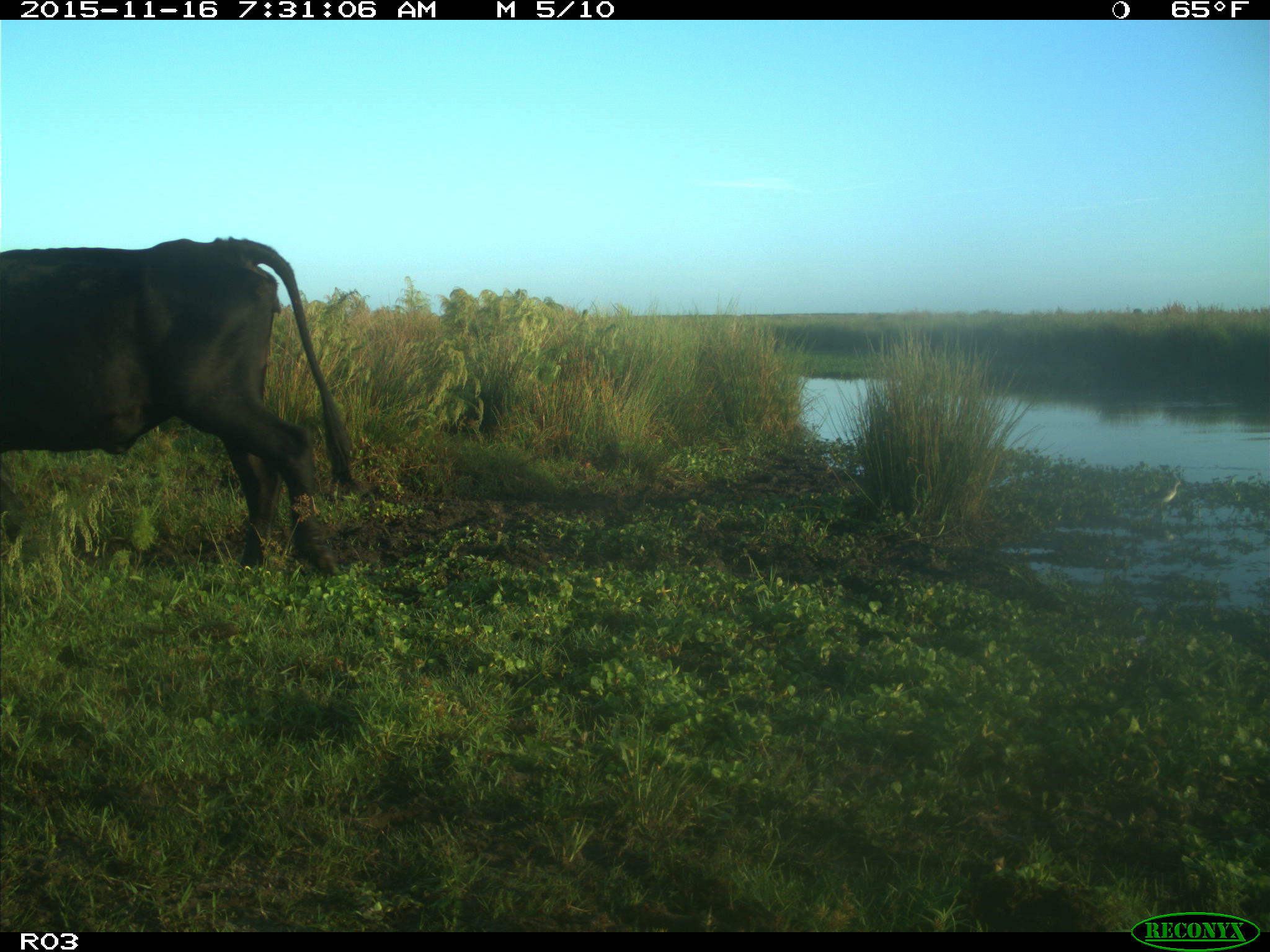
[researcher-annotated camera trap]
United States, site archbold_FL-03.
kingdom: Animalia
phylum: Chordata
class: Mammalia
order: Artiodactyla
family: Bovidae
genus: Bos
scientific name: Bos taurus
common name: domestic cow